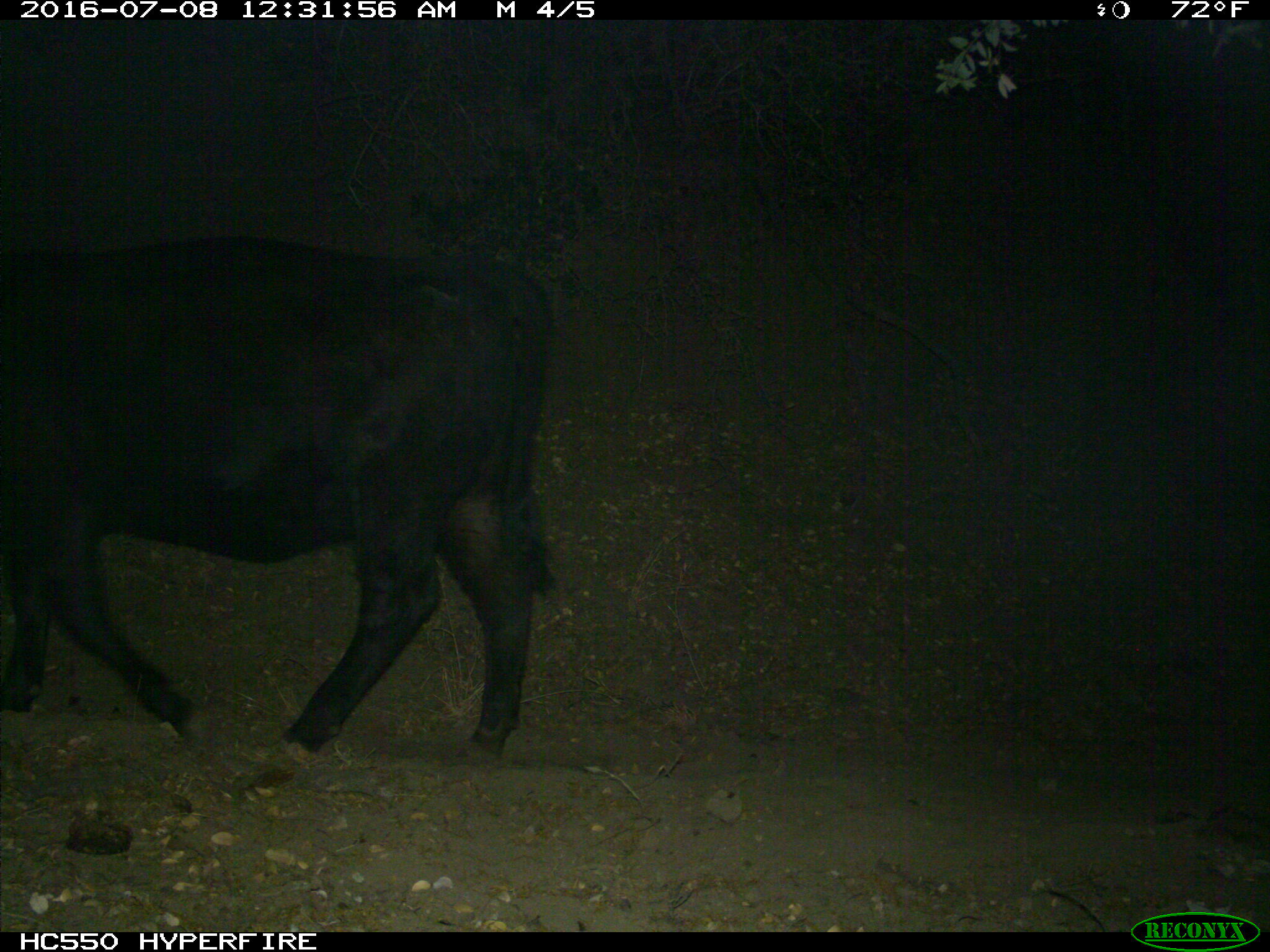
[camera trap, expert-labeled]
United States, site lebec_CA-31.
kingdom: Animalia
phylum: Chordata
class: Mammalia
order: Artiodactyla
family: Bovidae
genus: Bos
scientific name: Bos taurus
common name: domestic cow